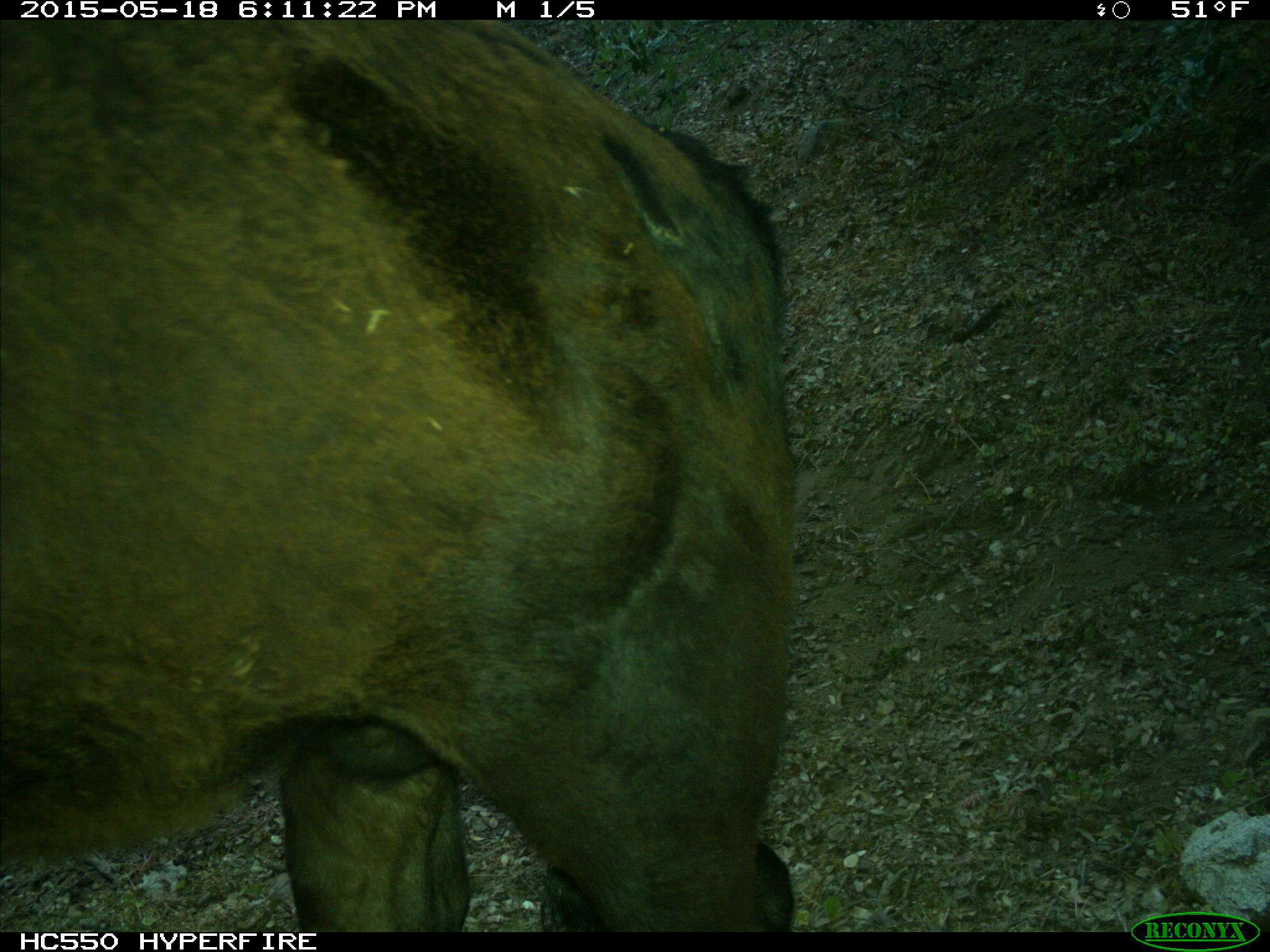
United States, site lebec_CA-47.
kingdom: Animalia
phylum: Chordata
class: Mammalia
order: Artiodactyla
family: Bovidae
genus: Bos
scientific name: Bos taurus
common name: domestic cow